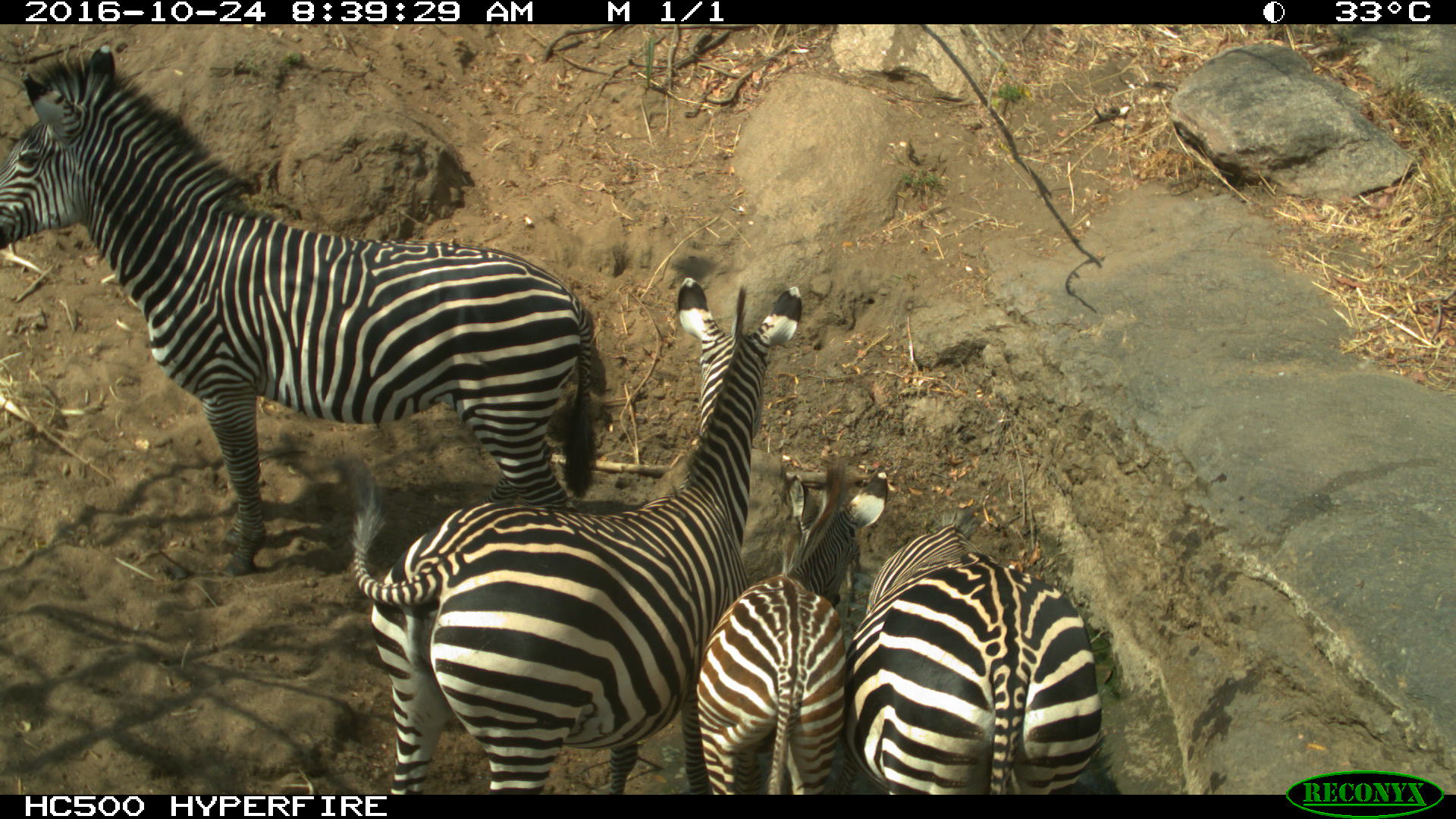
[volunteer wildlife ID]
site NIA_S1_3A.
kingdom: Animalia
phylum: Chordata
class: Mammalia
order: Perissodactyla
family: Equidae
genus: Equus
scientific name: Equus quagga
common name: plains zebra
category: zebraplains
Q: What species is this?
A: Zebraplains (plains zebra) (Equus quagga).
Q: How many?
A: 4.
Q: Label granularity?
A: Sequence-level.